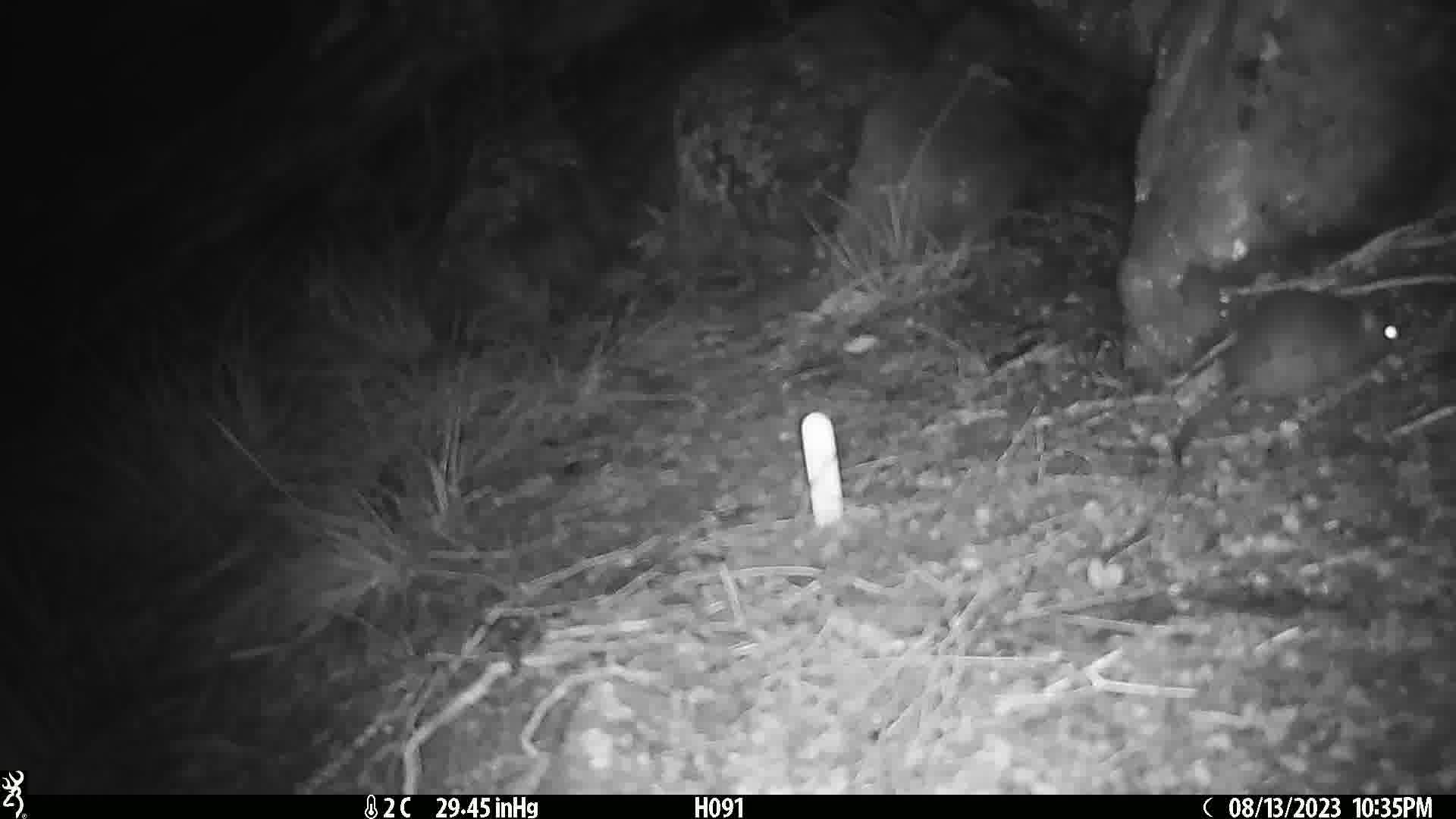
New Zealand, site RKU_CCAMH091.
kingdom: Animalia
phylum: Chordata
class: Mammalia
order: Rodentia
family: Muridae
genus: Rattus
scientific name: Rattus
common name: rat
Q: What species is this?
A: Rat (Rattus).